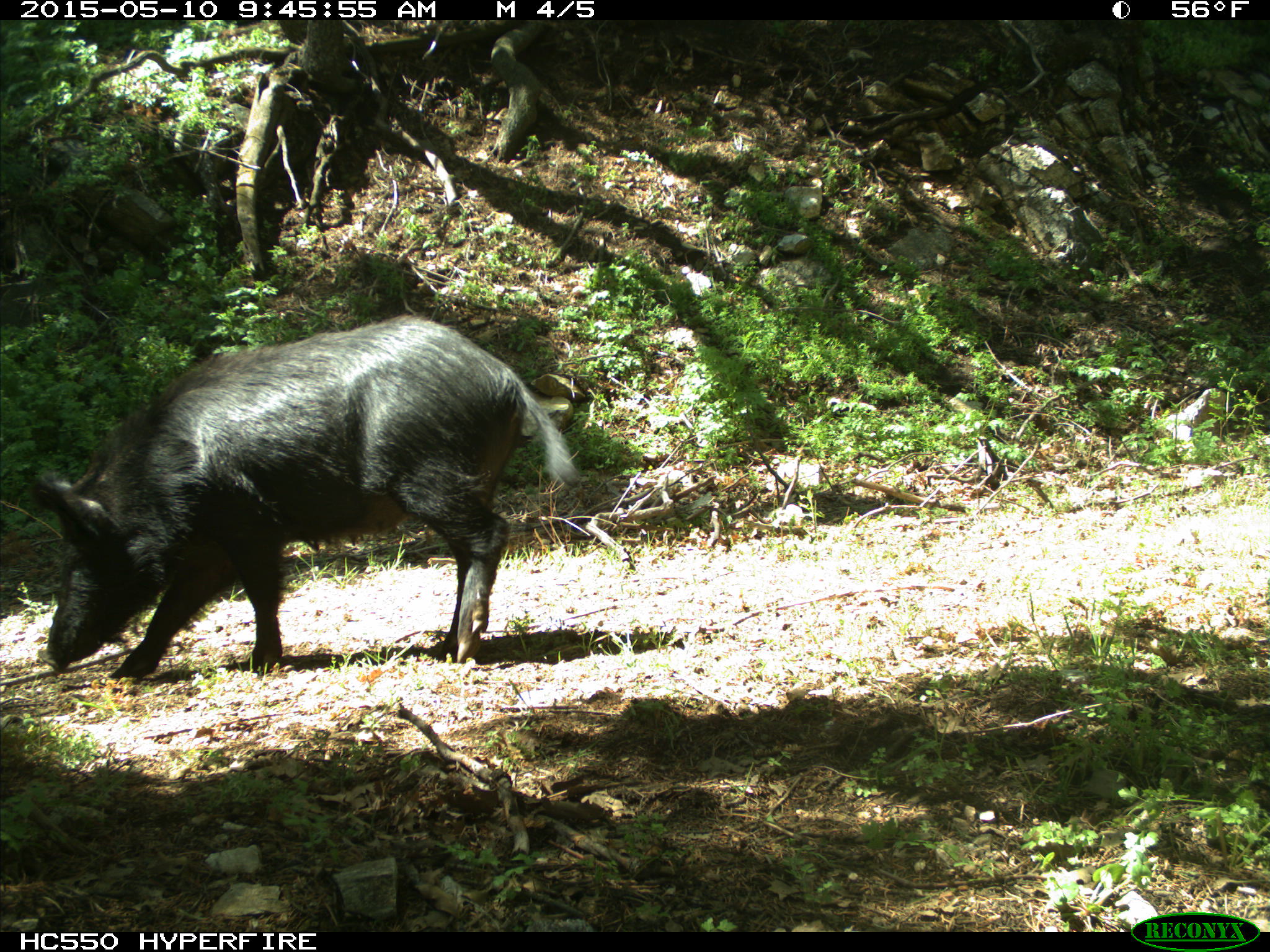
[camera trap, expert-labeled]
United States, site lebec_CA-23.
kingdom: Animalia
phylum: Chordata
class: Mammalia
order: Artiodactyla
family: Suidae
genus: Sus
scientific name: Sus scrofa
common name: wild boar